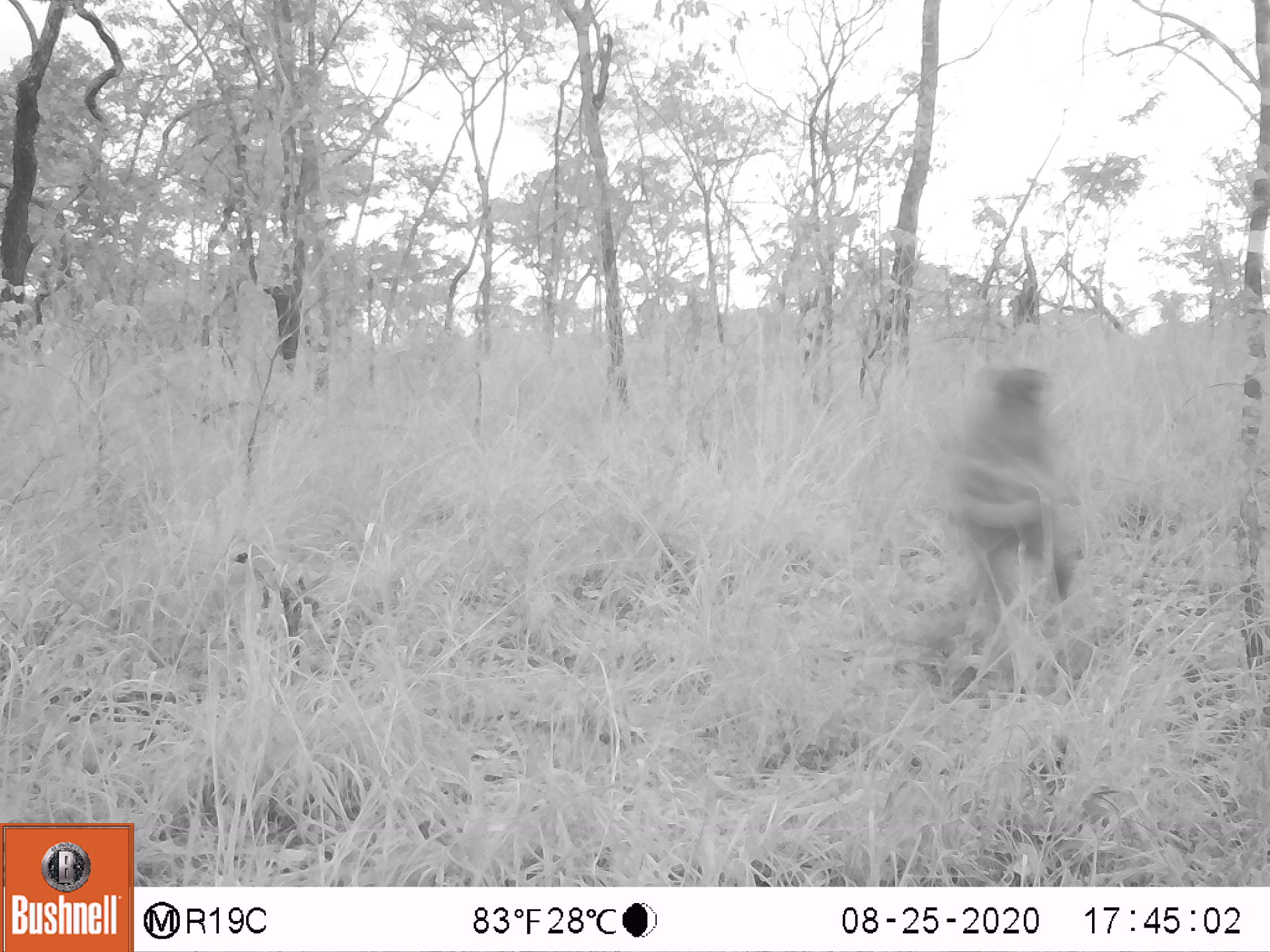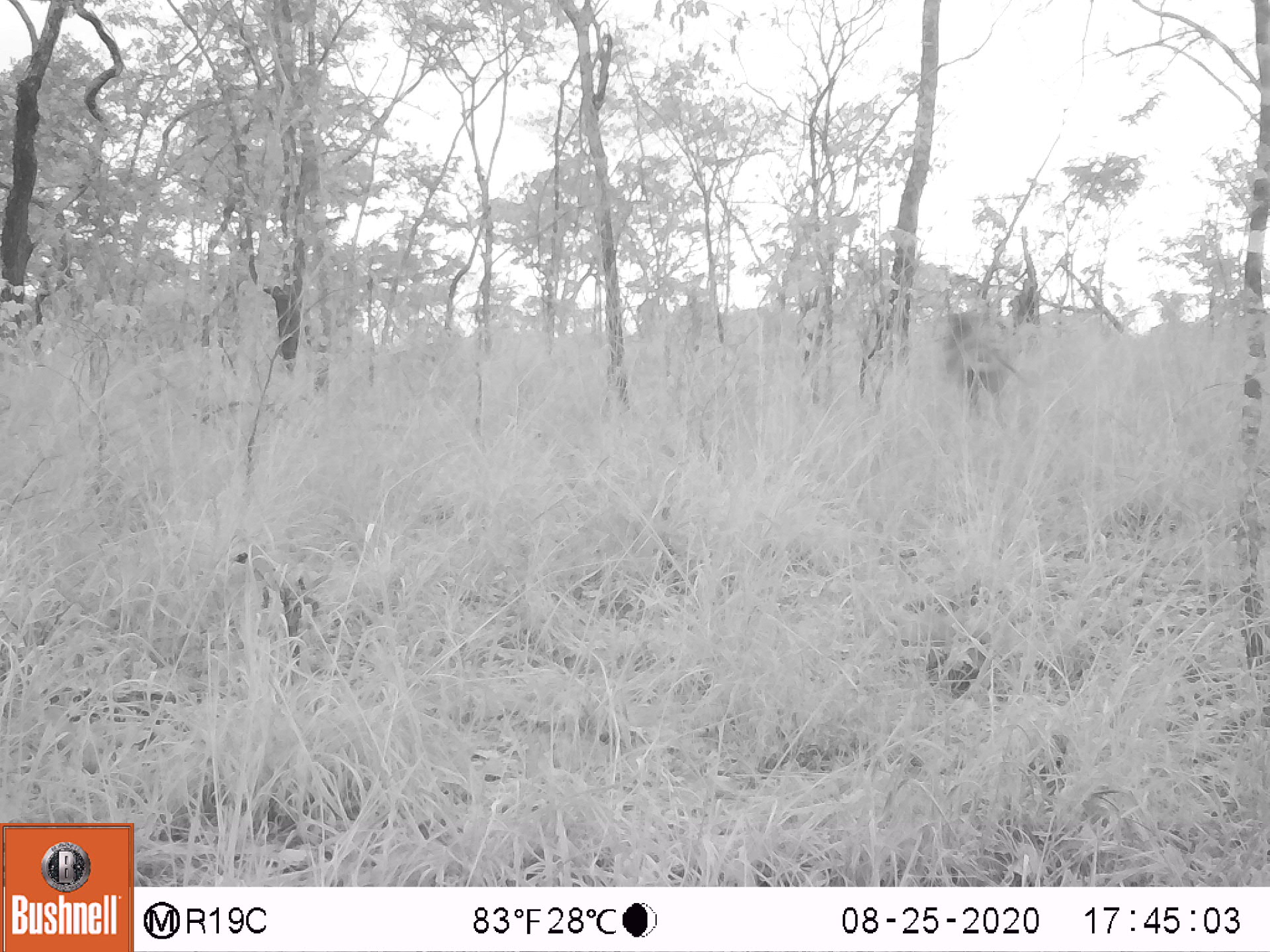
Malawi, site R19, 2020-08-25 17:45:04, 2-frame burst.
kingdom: Animalia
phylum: Chordata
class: Mammalia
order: Primates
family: Cercopithecidae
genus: Papio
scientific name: Papio cynocephalus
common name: yellow baboon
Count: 1.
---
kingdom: Animalia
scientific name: Animalia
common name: other animal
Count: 1.